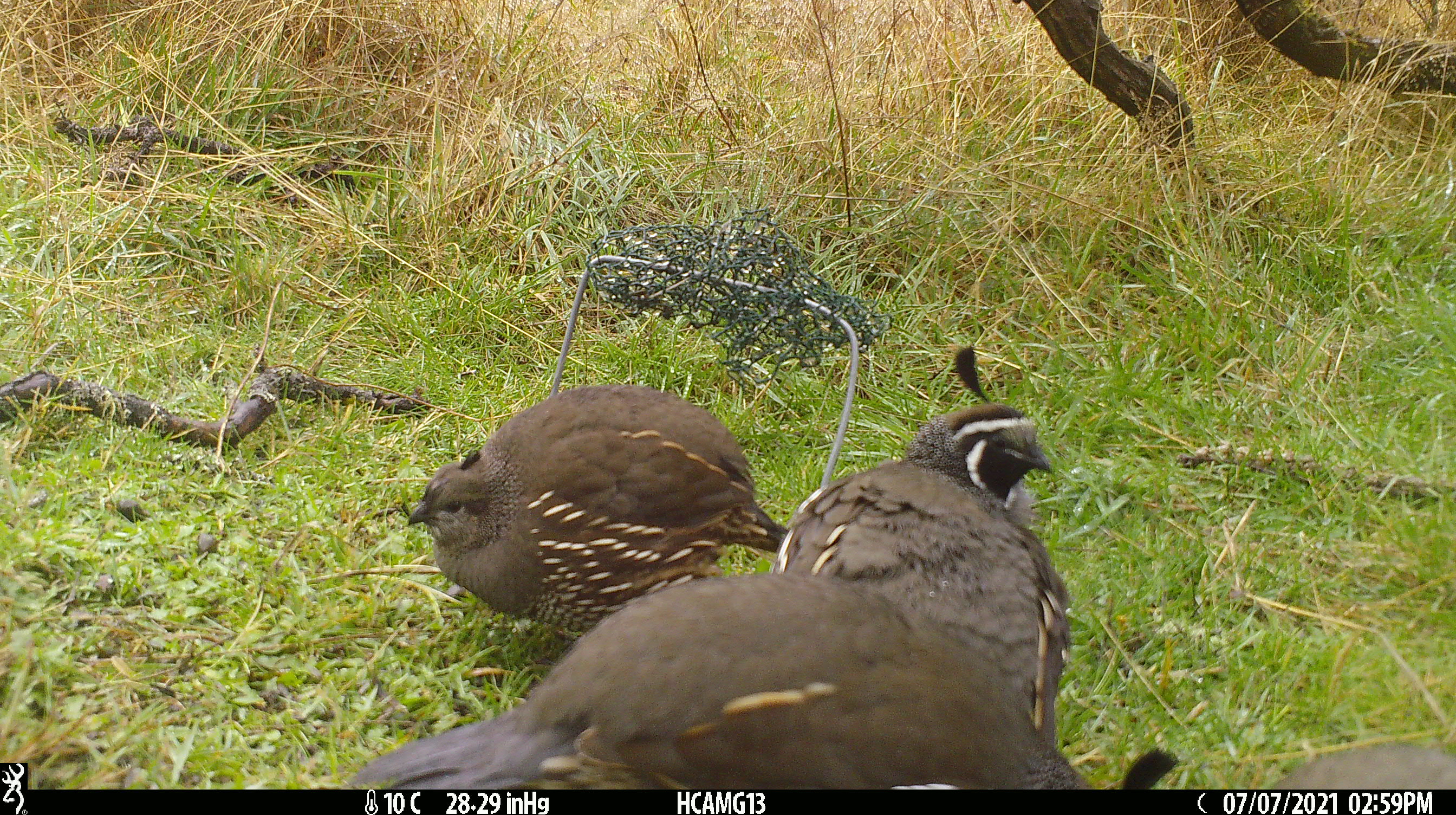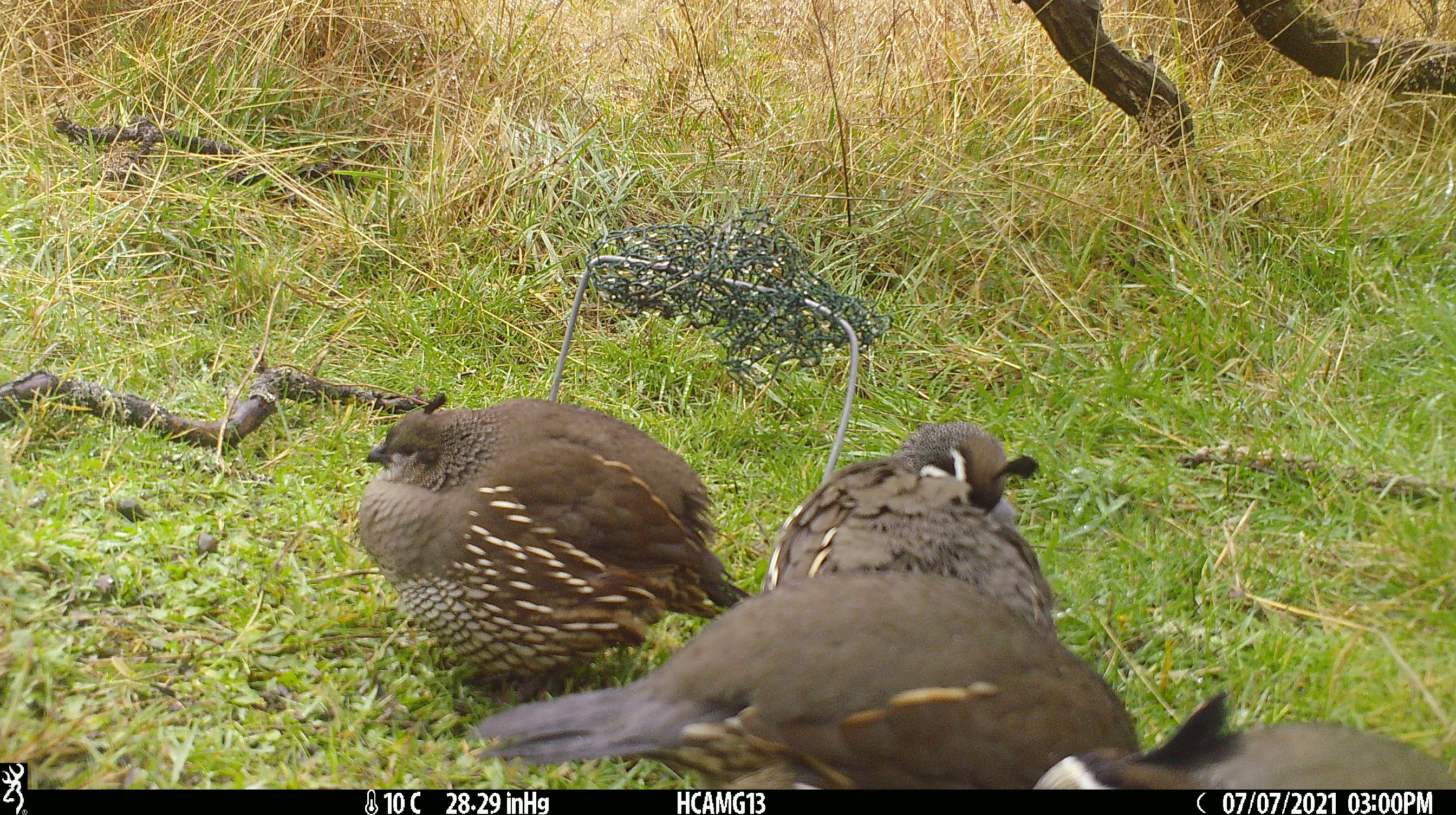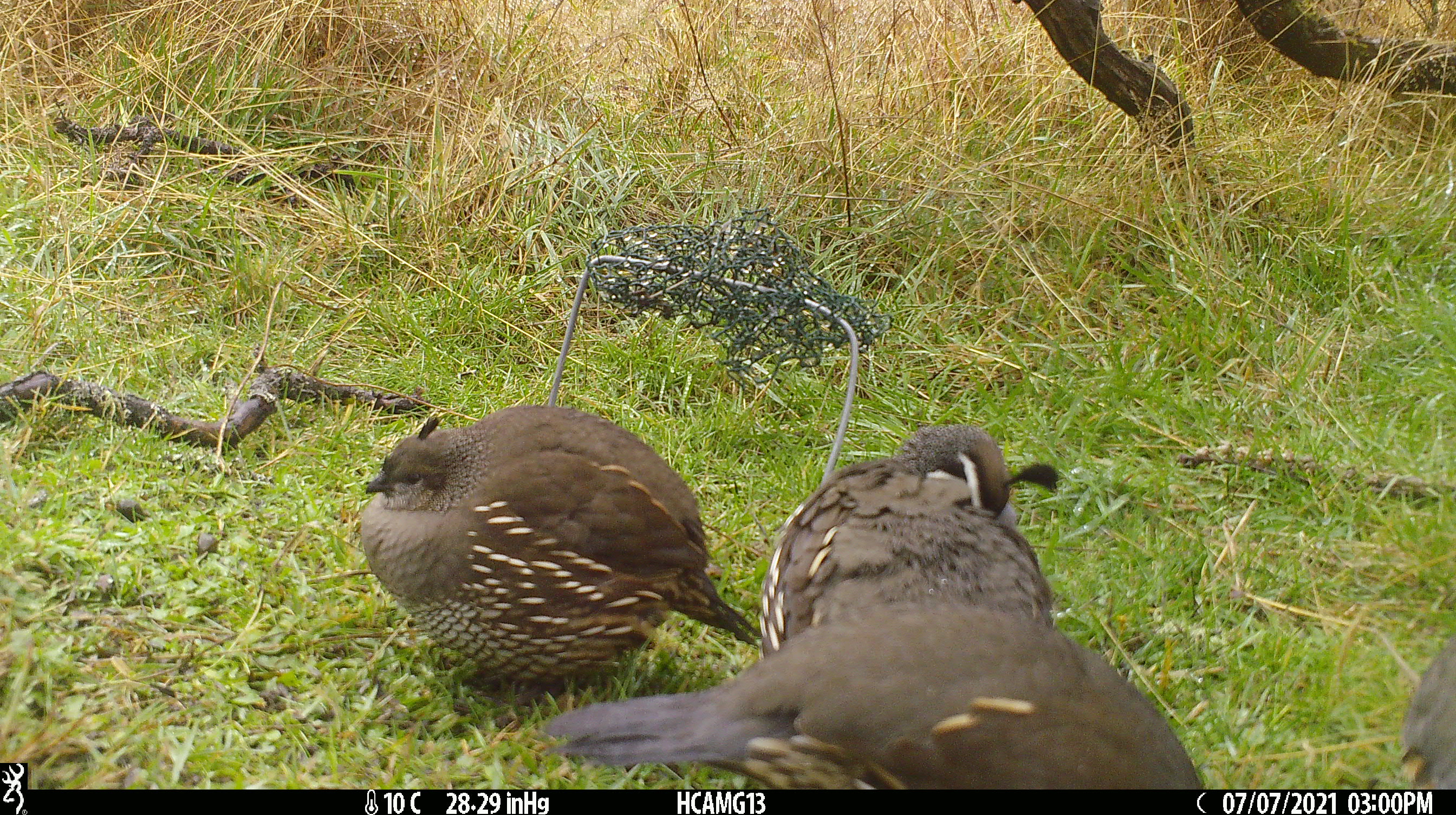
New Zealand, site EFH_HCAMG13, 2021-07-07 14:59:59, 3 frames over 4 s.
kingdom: Animalia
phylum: Chordata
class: Aves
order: Galliformes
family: Odontophoridae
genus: Callipepla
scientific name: Callipepla californica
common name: california quail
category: quail california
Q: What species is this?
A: Quail california (california quail) (Callipepla californica).